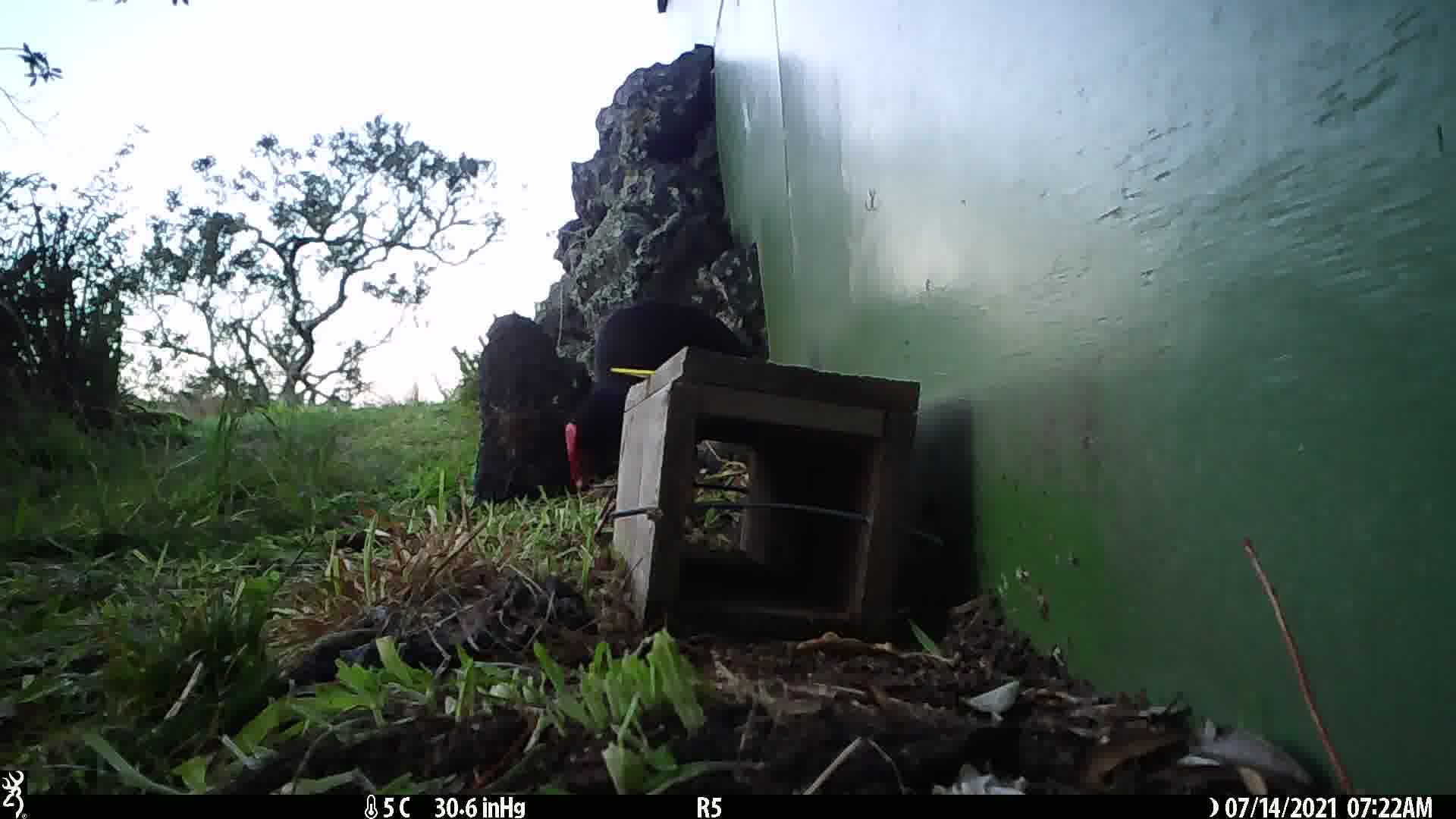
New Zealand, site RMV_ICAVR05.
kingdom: Animalia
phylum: Chordata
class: Aves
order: Gruiformes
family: Rallidae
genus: Porphyrio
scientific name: Porphyrio melanotus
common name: australasian swamphen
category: pukeko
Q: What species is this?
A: Pukeko (australasian swamphen) (Porphyrio melanotus).